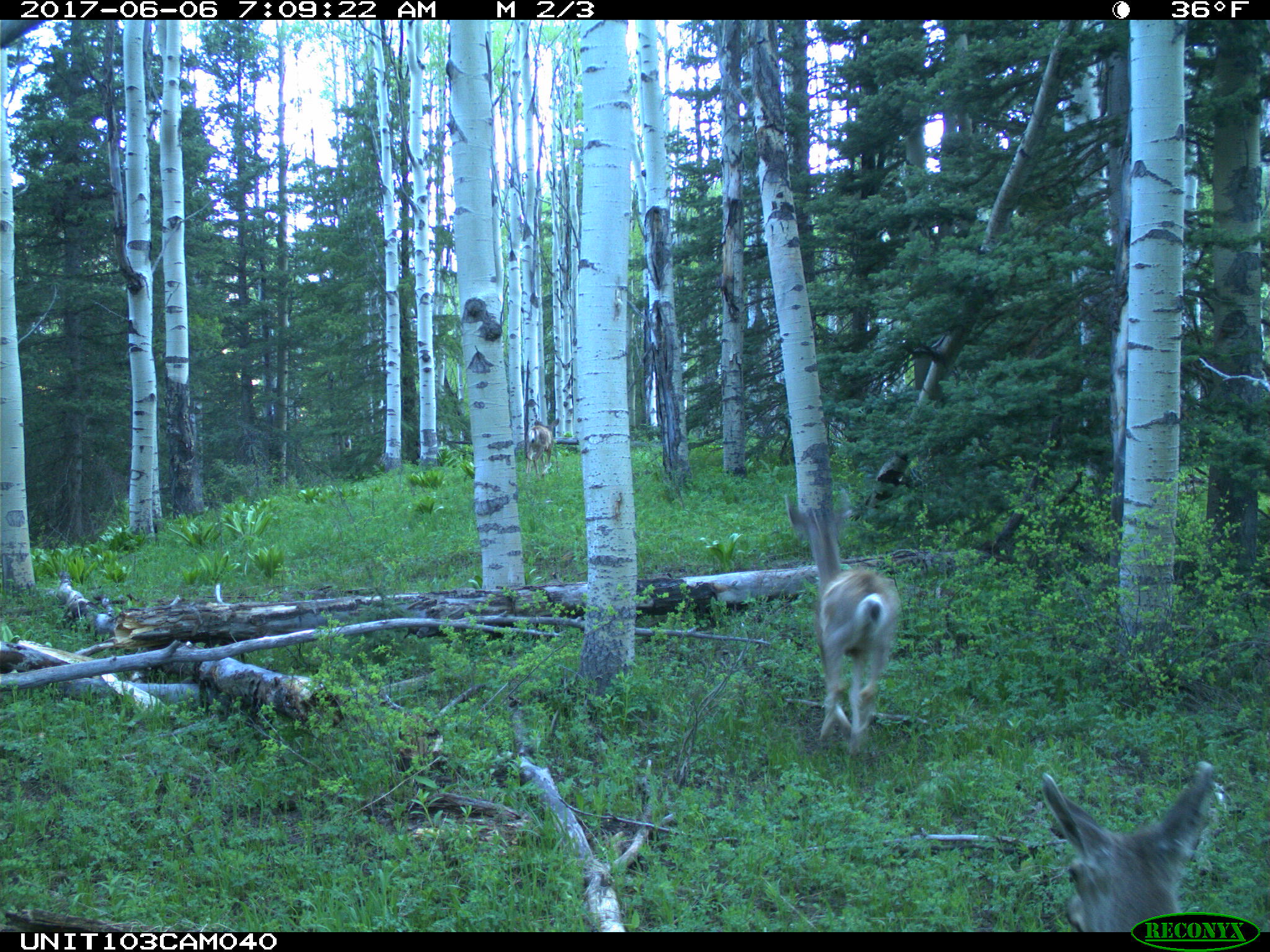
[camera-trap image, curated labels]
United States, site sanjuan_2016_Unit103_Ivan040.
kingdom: Animalia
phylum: Chordata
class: Mammalia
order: Artiodactyla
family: Cervidae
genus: Odocoileus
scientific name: Odocoileus hemionus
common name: mule deer